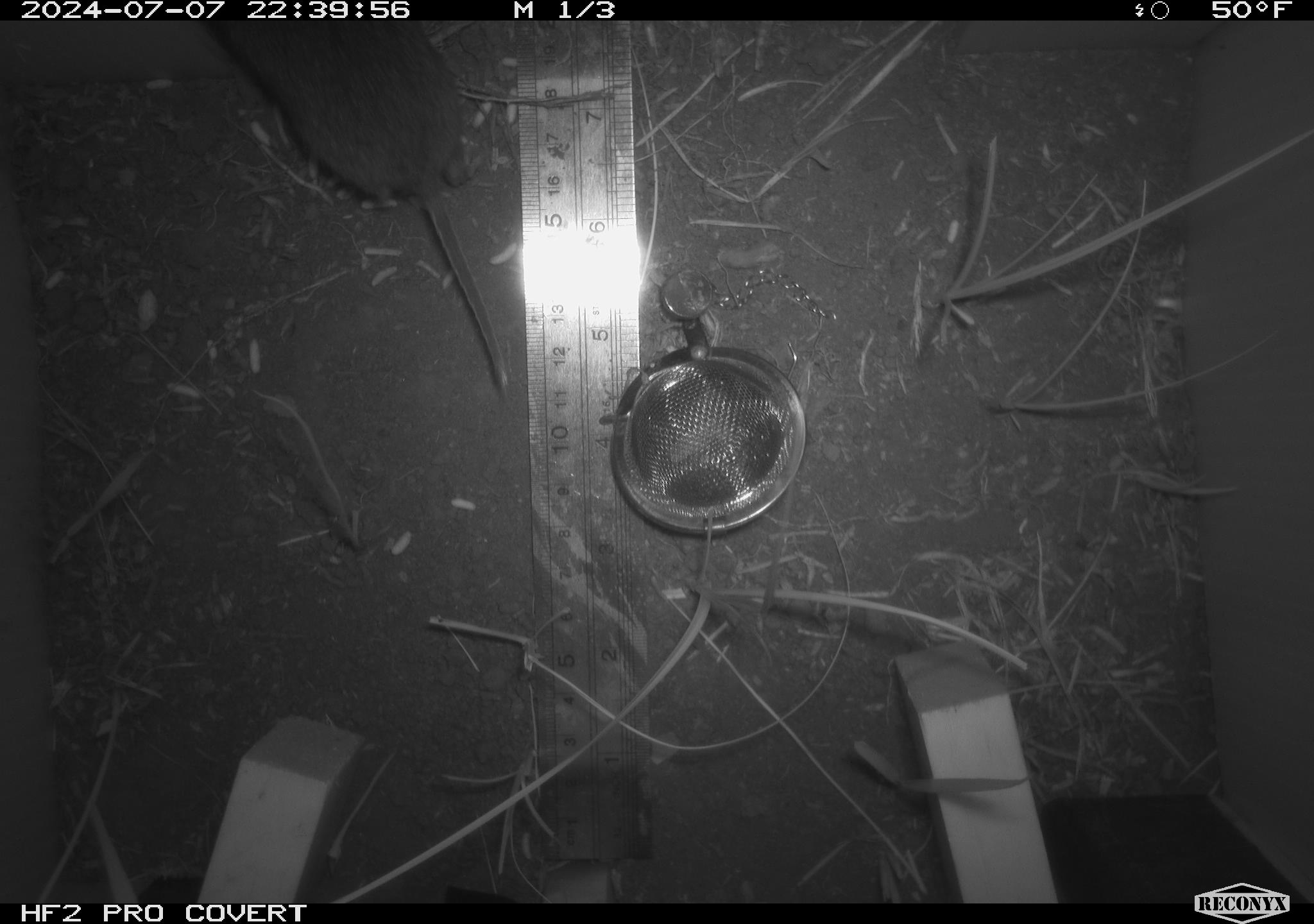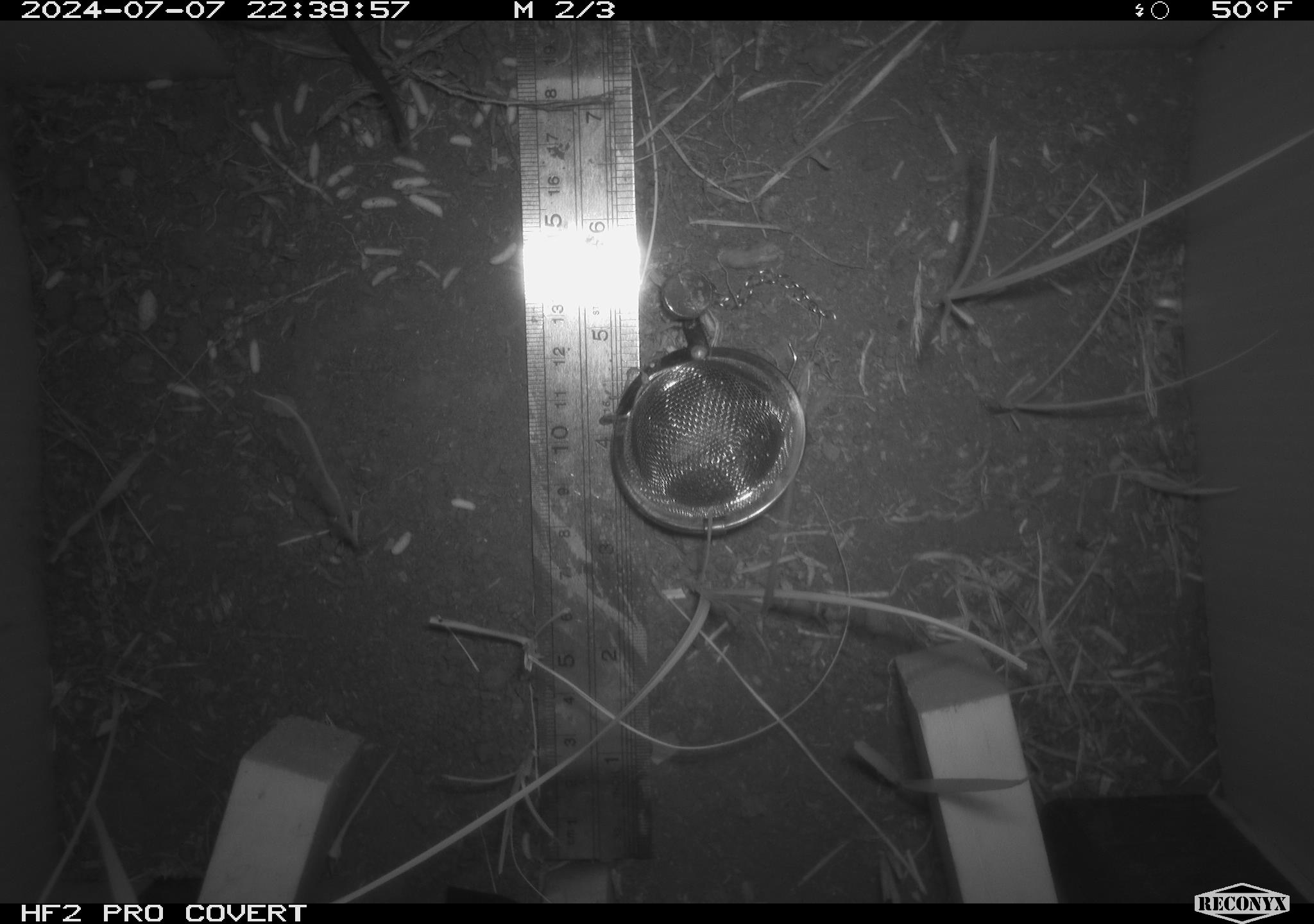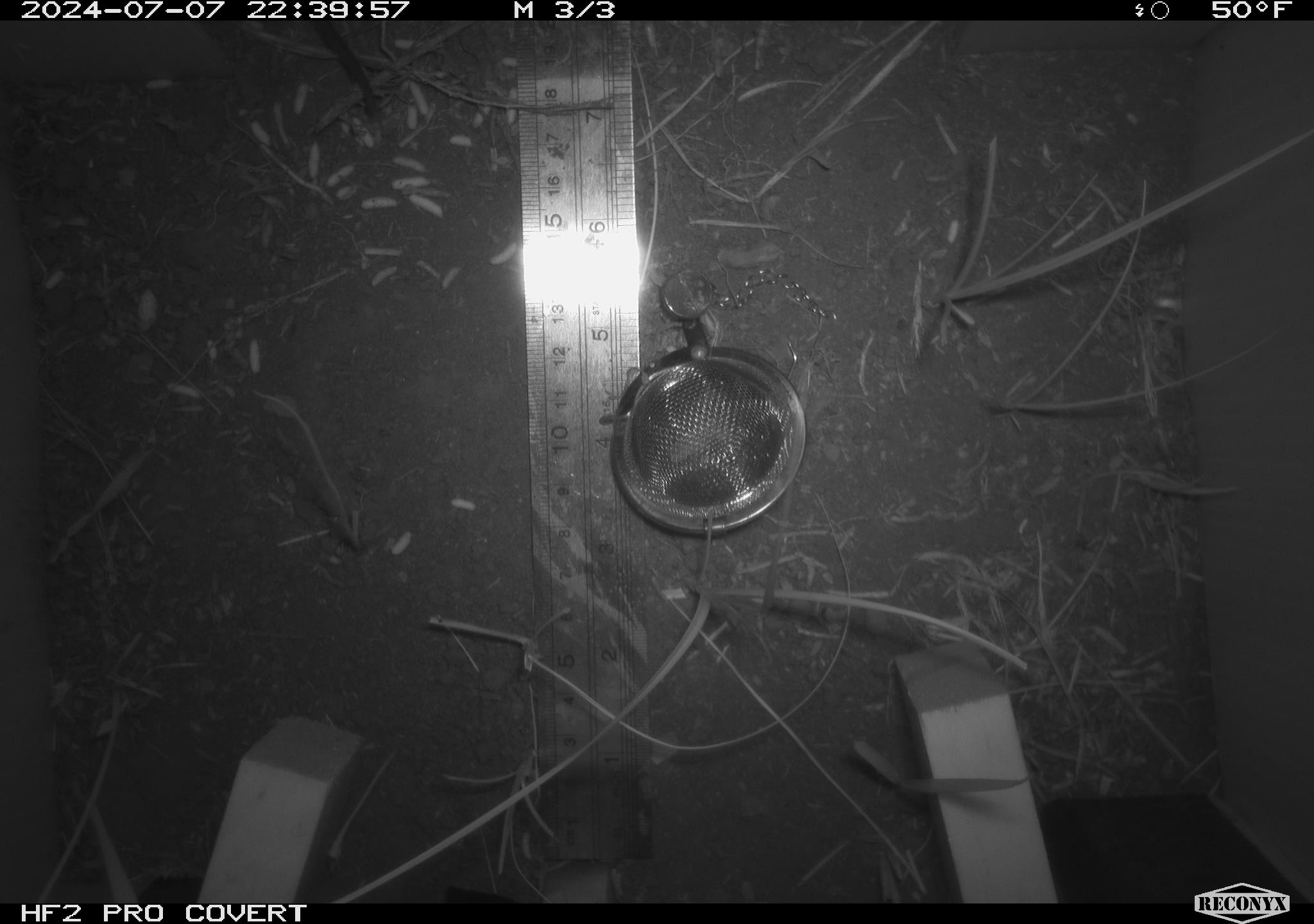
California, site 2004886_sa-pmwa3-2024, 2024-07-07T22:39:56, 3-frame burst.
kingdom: Animalia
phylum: Chordata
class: Mammalia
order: Rodentia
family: Cricetidae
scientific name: Arvicolinae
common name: voles, lemmings, and muskrats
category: arvicolinae subfamily